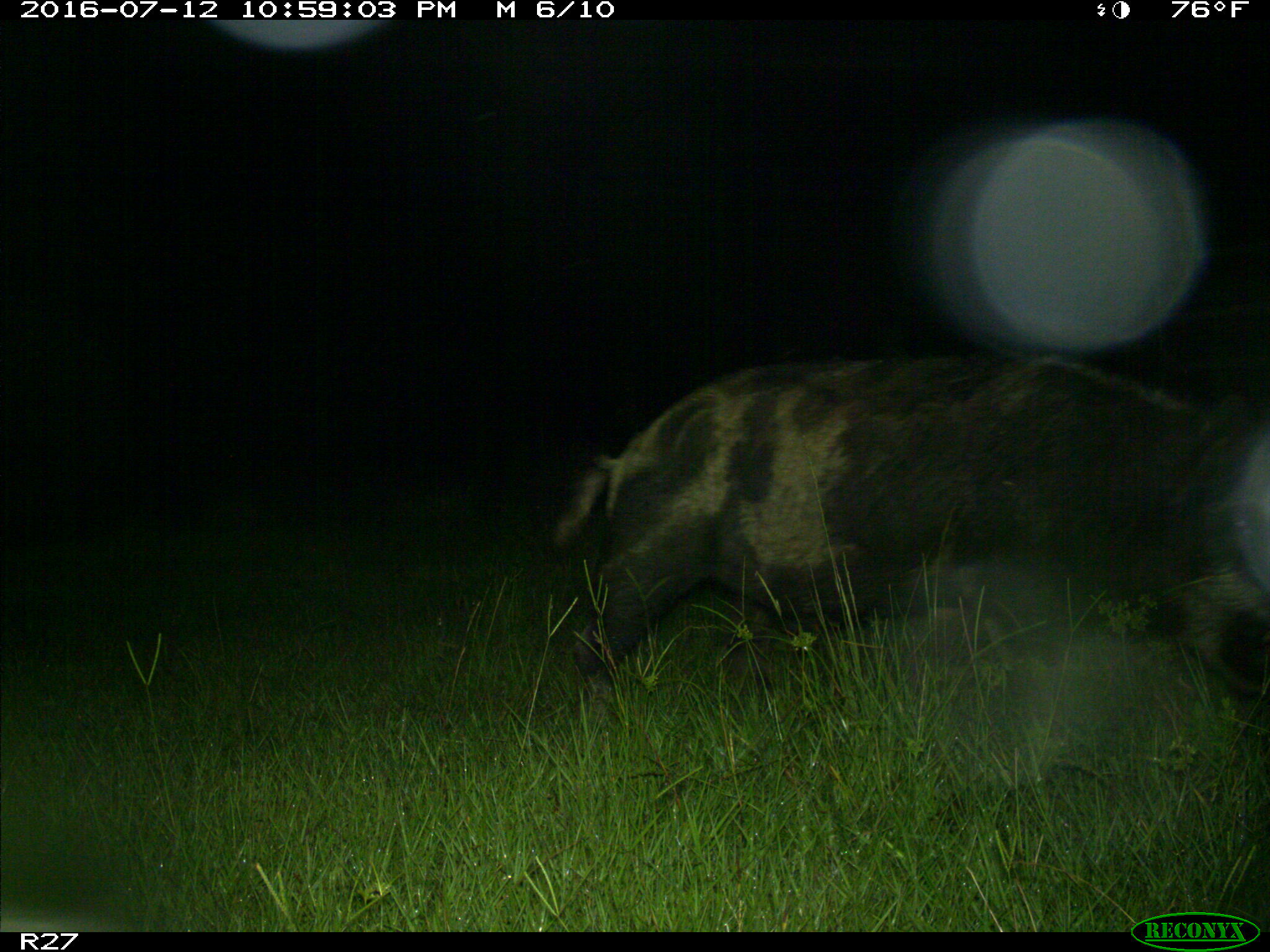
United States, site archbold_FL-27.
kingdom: Animalia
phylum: Chordata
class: Mammalia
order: Artiodactyla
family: Suidae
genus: Sus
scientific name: Sus scrofa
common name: wild boar